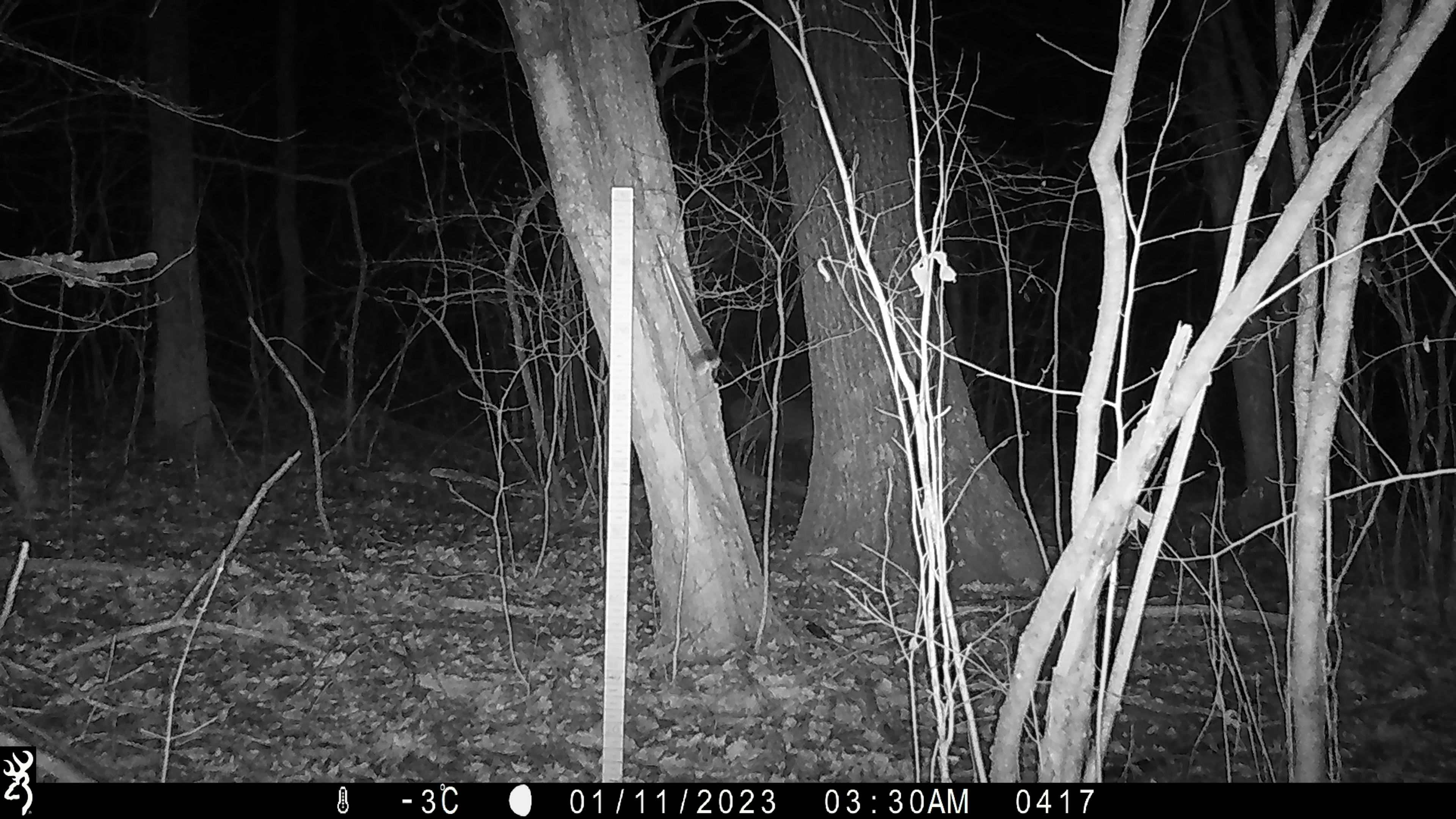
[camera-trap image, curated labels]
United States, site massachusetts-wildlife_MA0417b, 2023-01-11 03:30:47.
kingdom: Animalia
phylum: Chordata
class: Mammalia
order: Artiodactyla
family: Cervidae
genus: Odocoileus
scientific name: Odocoileus virginianus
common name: white-tailed deer